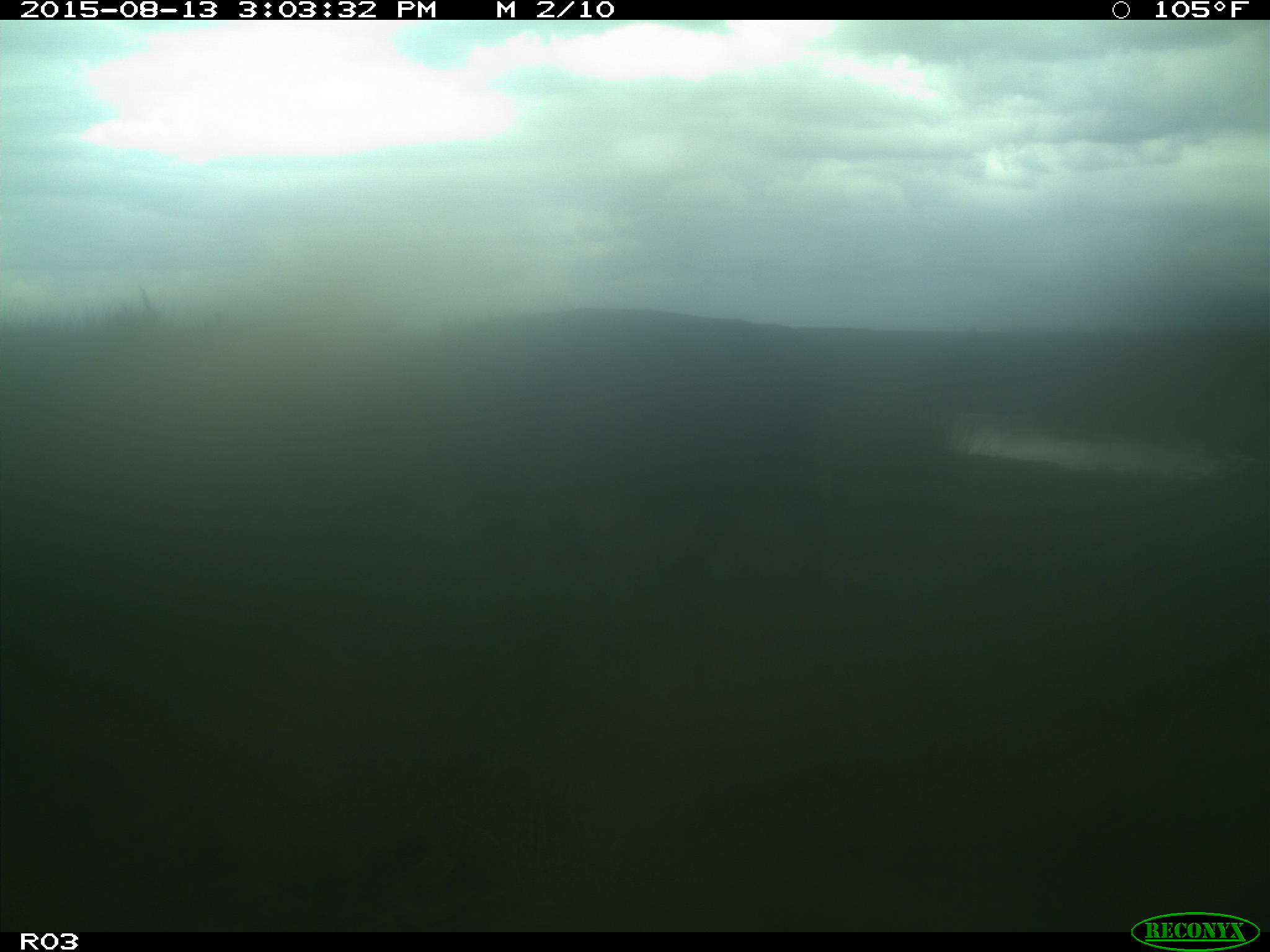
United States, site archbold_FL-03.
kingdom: Animalia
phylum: Chordata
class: Mammalia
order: Artiodactyla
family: Bovidae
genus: Bos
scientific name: Bos taurus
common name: domestic cow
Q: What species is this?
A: Bos taurus (domestic cow).